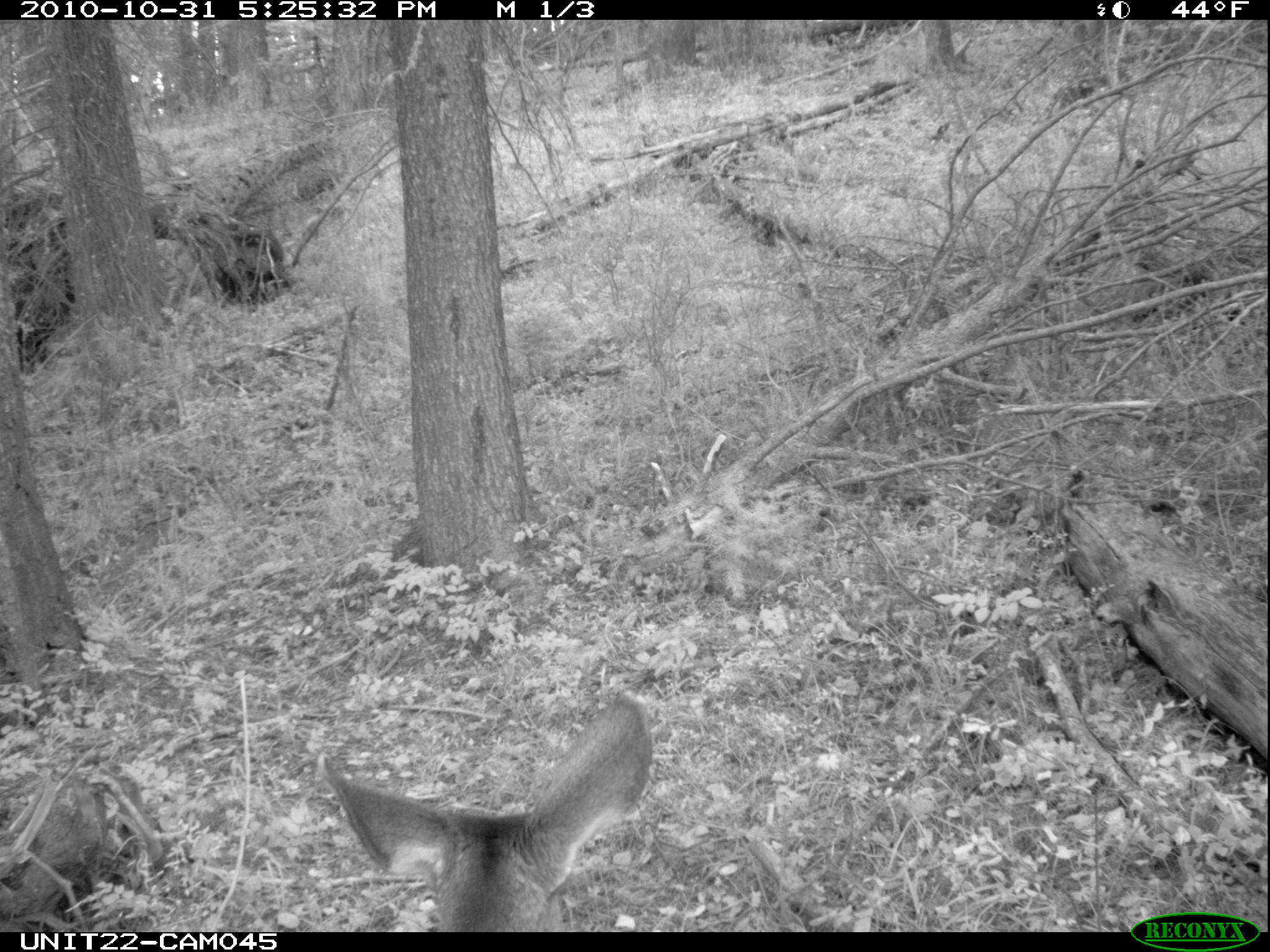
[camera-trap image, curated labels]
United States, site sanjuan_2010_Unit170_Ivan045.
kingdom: Animalia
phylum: Chordata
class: Mammalia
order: Artiodactyla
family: Cervidae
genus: Odocoileus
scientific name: Odocoileus hemionus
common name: mule deer